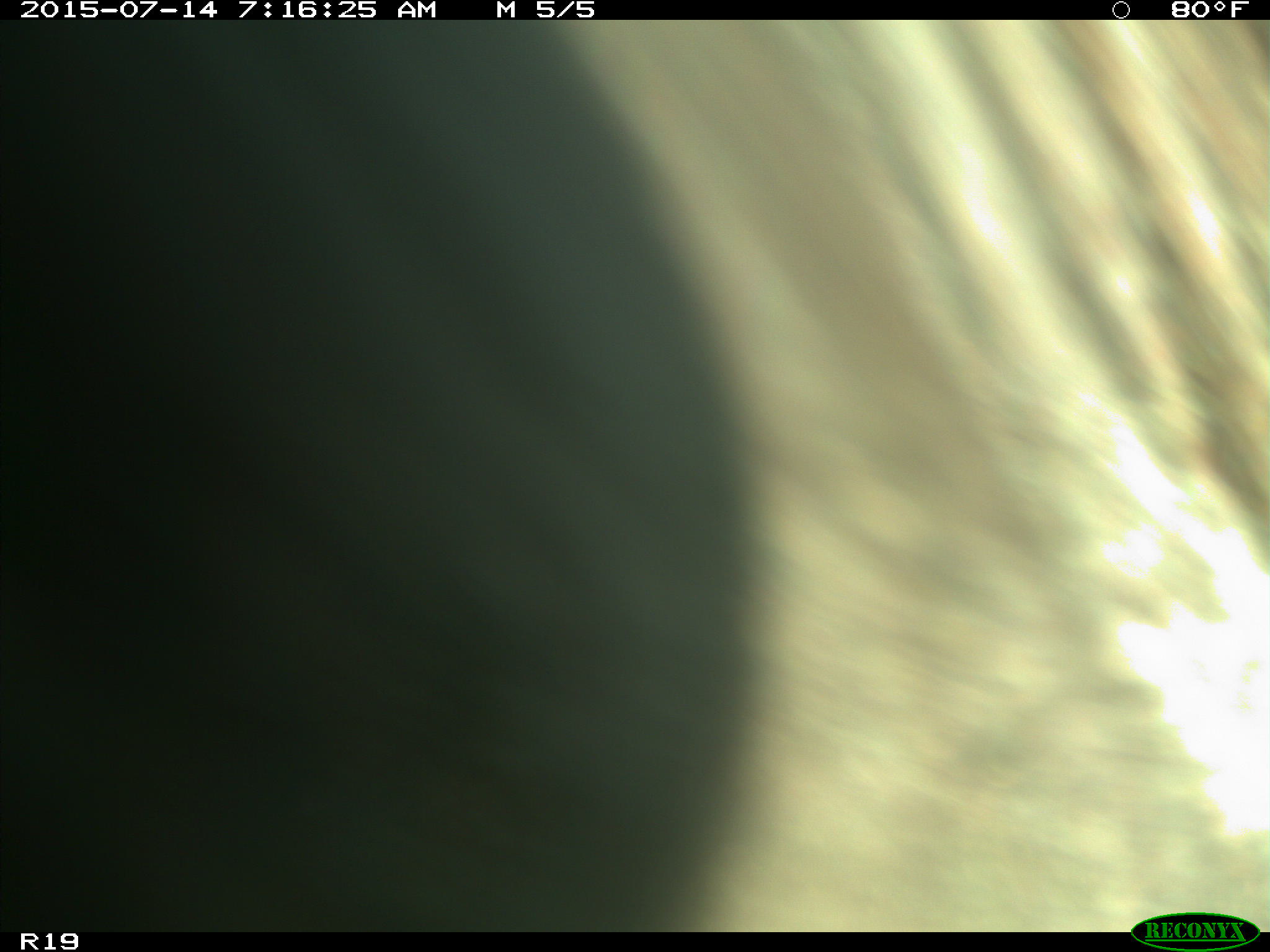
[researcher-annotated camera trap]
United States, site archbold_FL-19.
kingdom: Animalia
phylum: Chordata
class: Mammalia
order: Artiodactyla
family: Bovidae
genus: Bos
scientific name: Bos taurus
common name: domestic cow